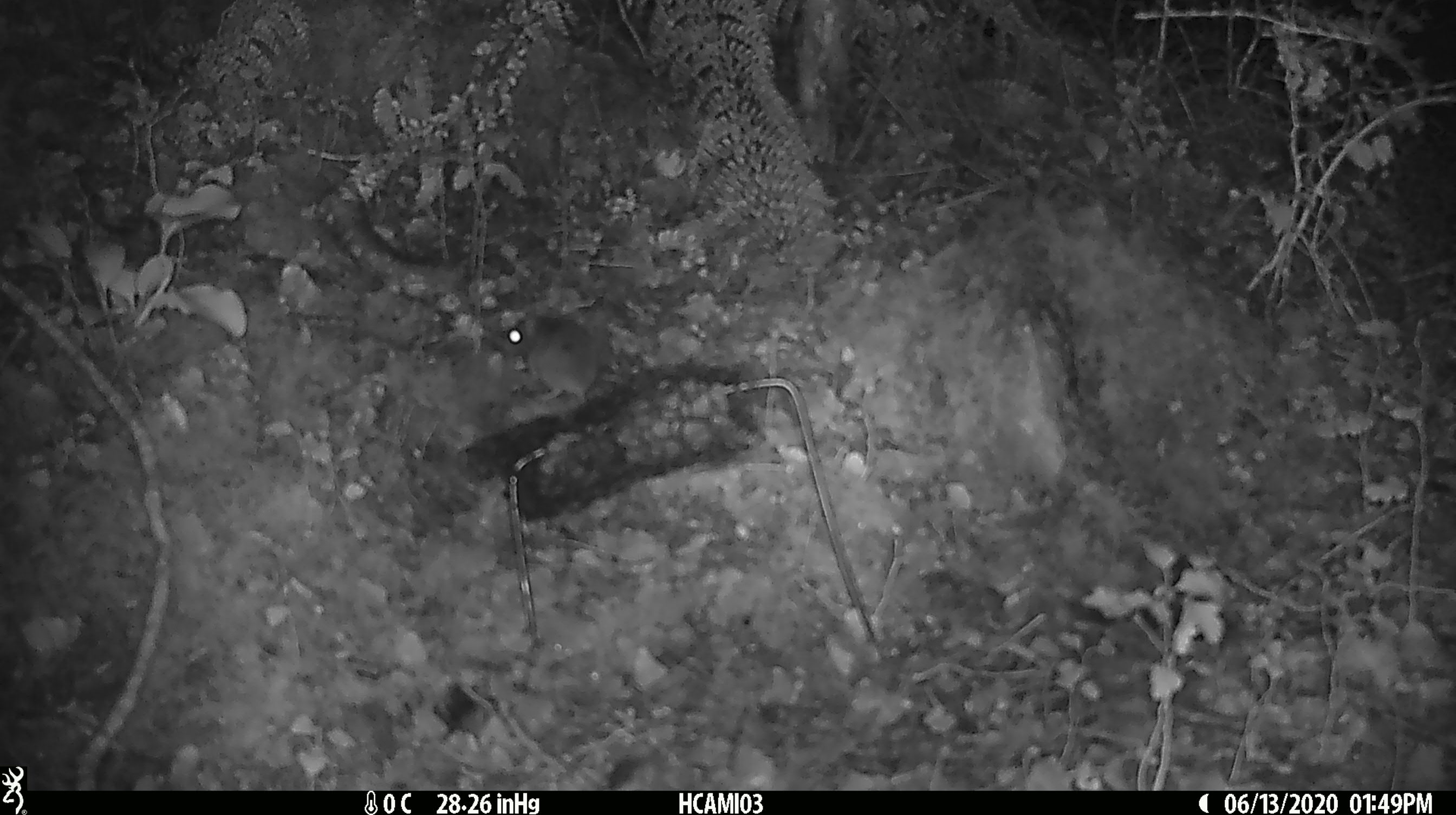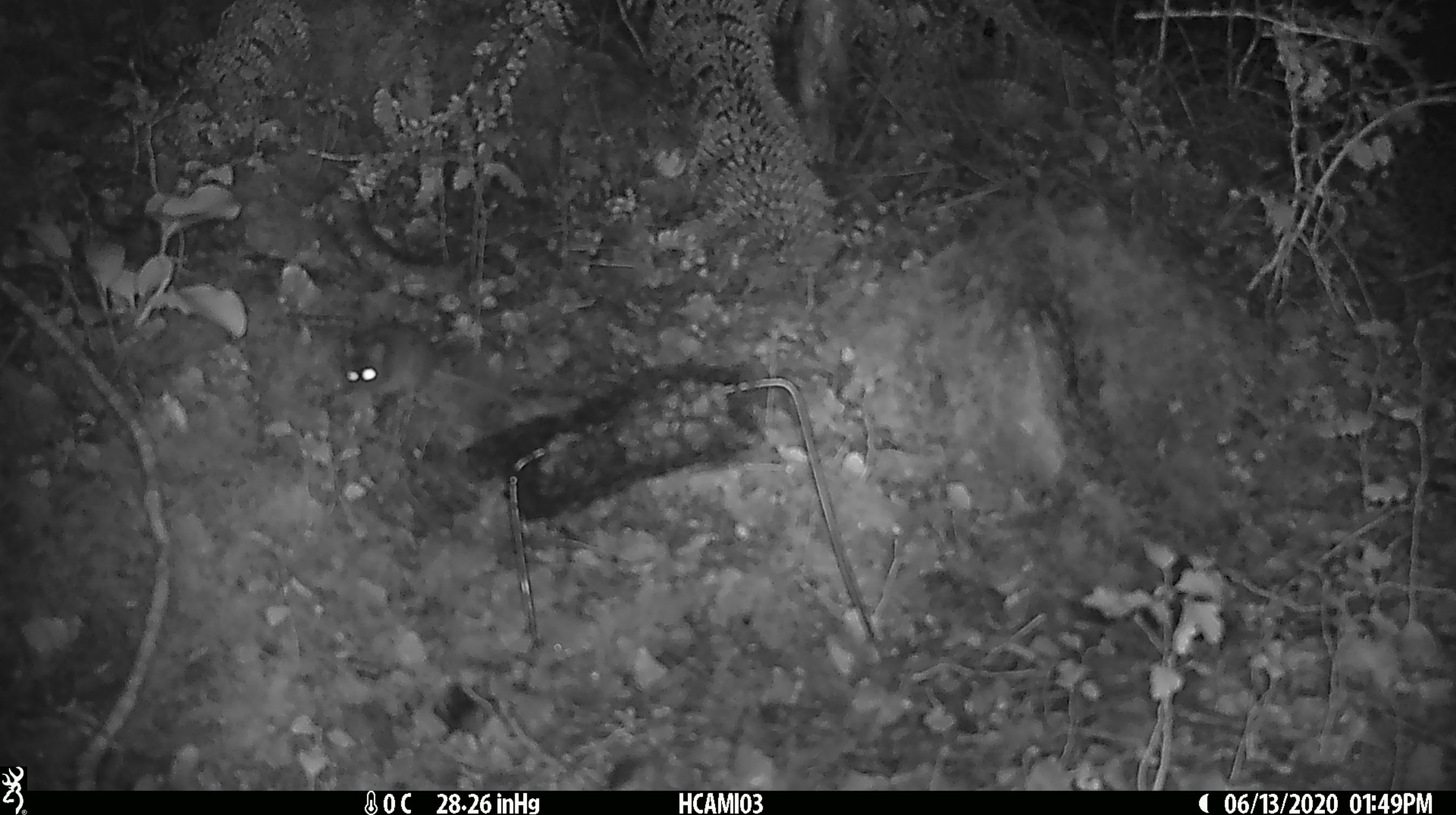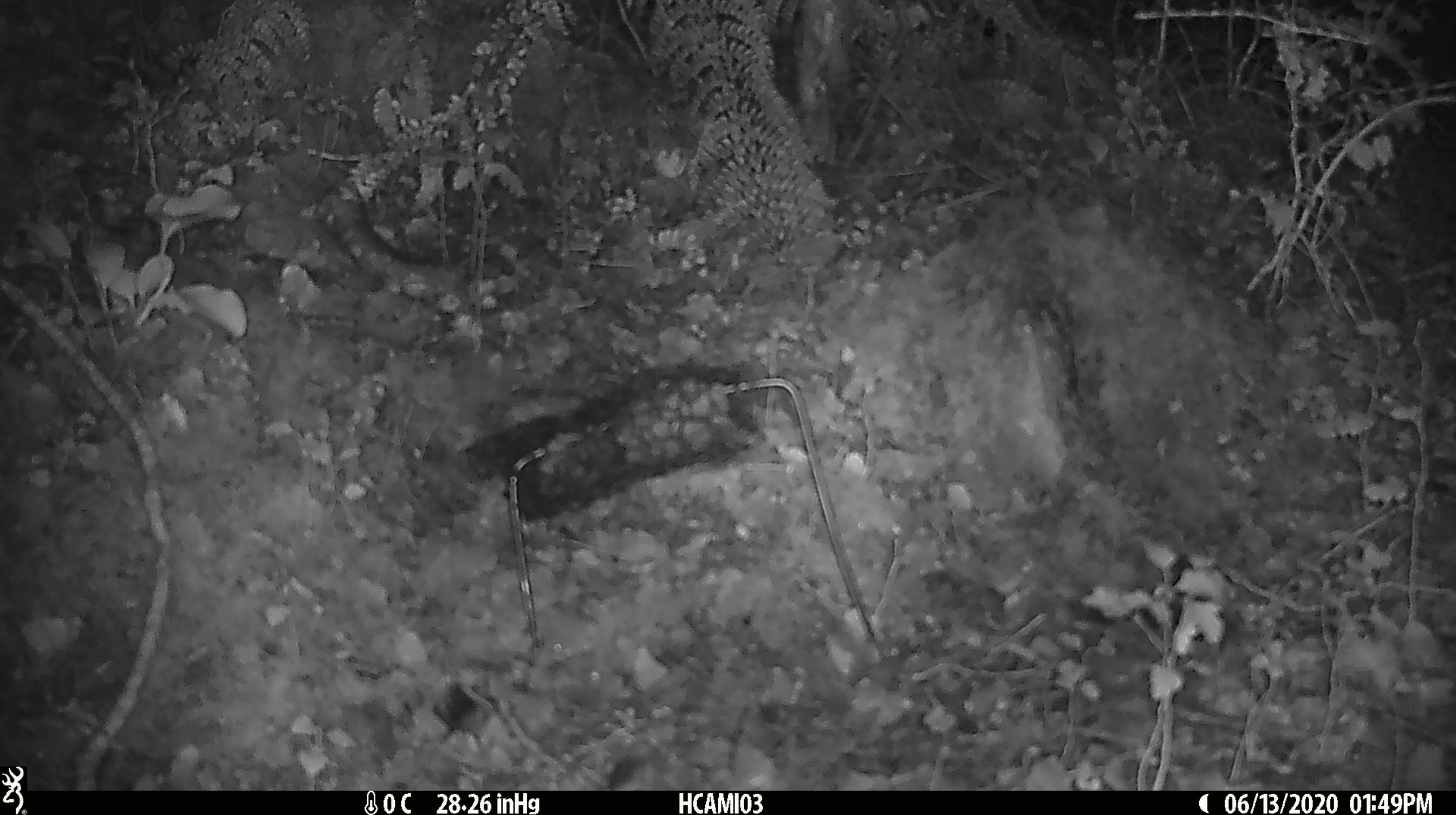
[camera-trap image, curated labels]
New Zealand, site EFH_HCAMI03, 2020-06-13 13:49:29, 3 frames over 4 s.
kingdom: Animalia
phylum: Chordata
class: Mammalia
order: Rodentia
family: Muridae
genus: Mus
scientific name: Mus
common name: mouse